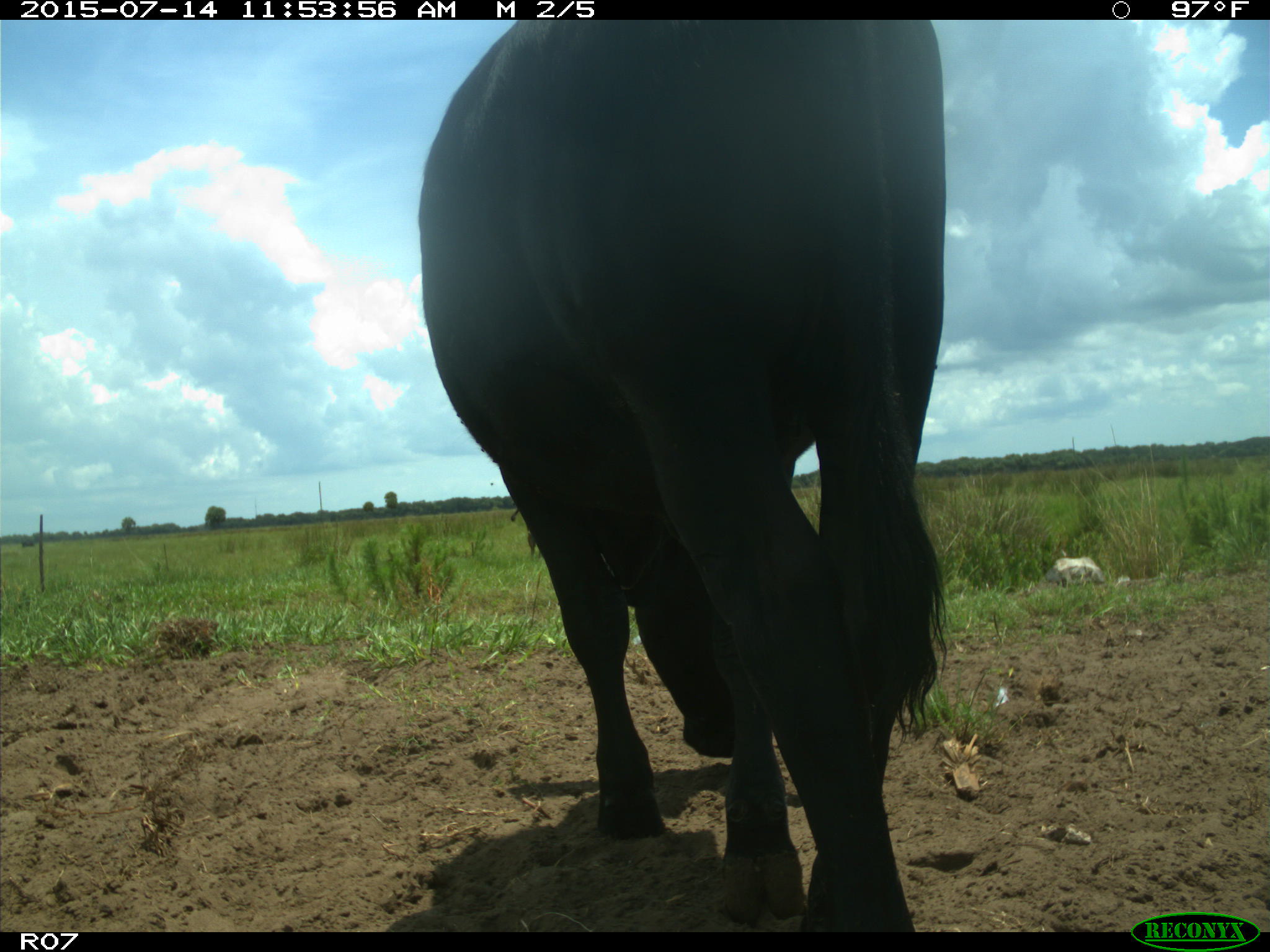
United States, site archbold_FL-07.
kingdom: Animalia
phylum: Chordata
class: Mammalia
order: Artiodactyla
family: Bovidae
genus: Bos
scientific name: Bos taurus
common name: domestic cow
Bos taurus (domestic cow).